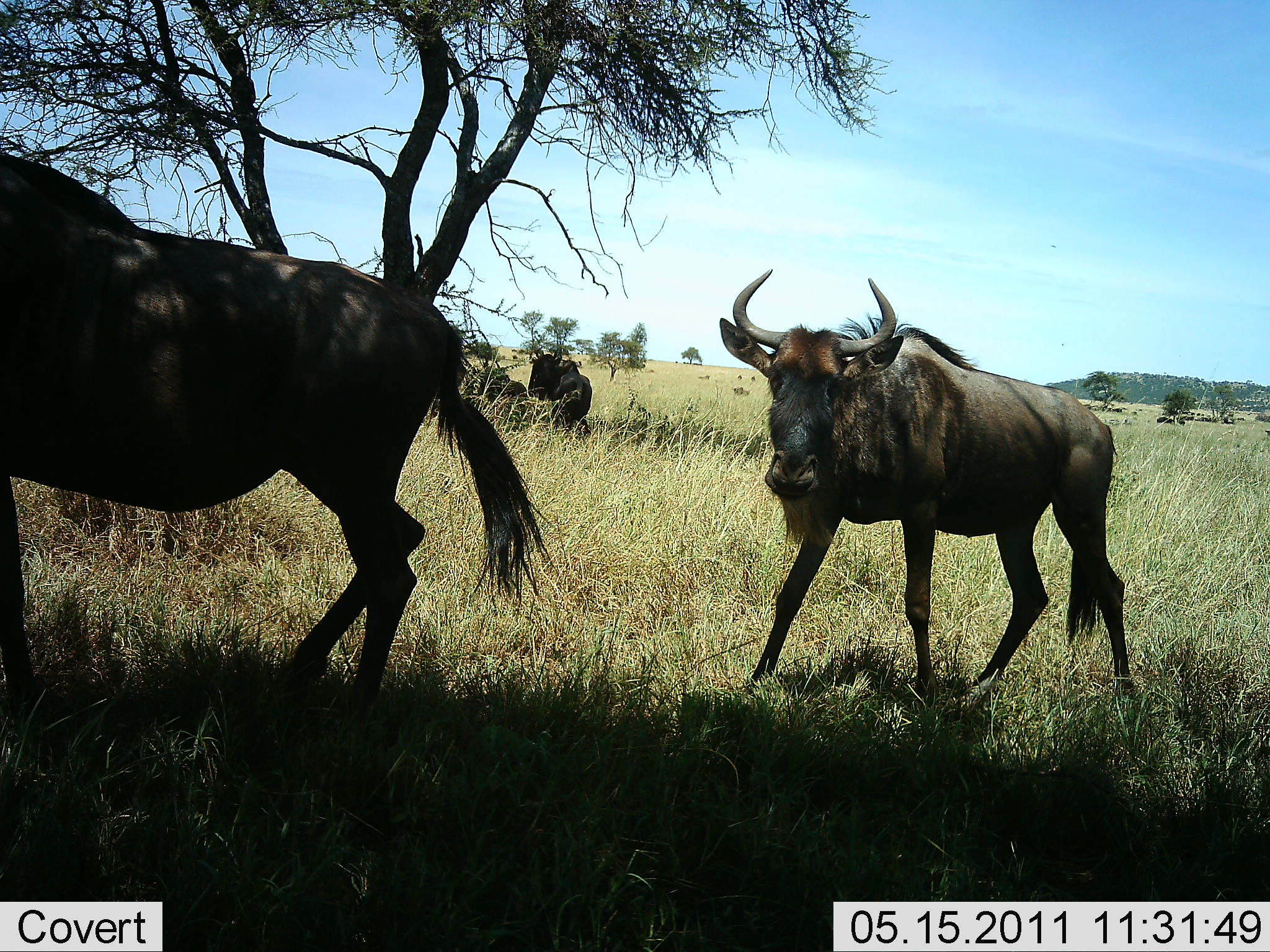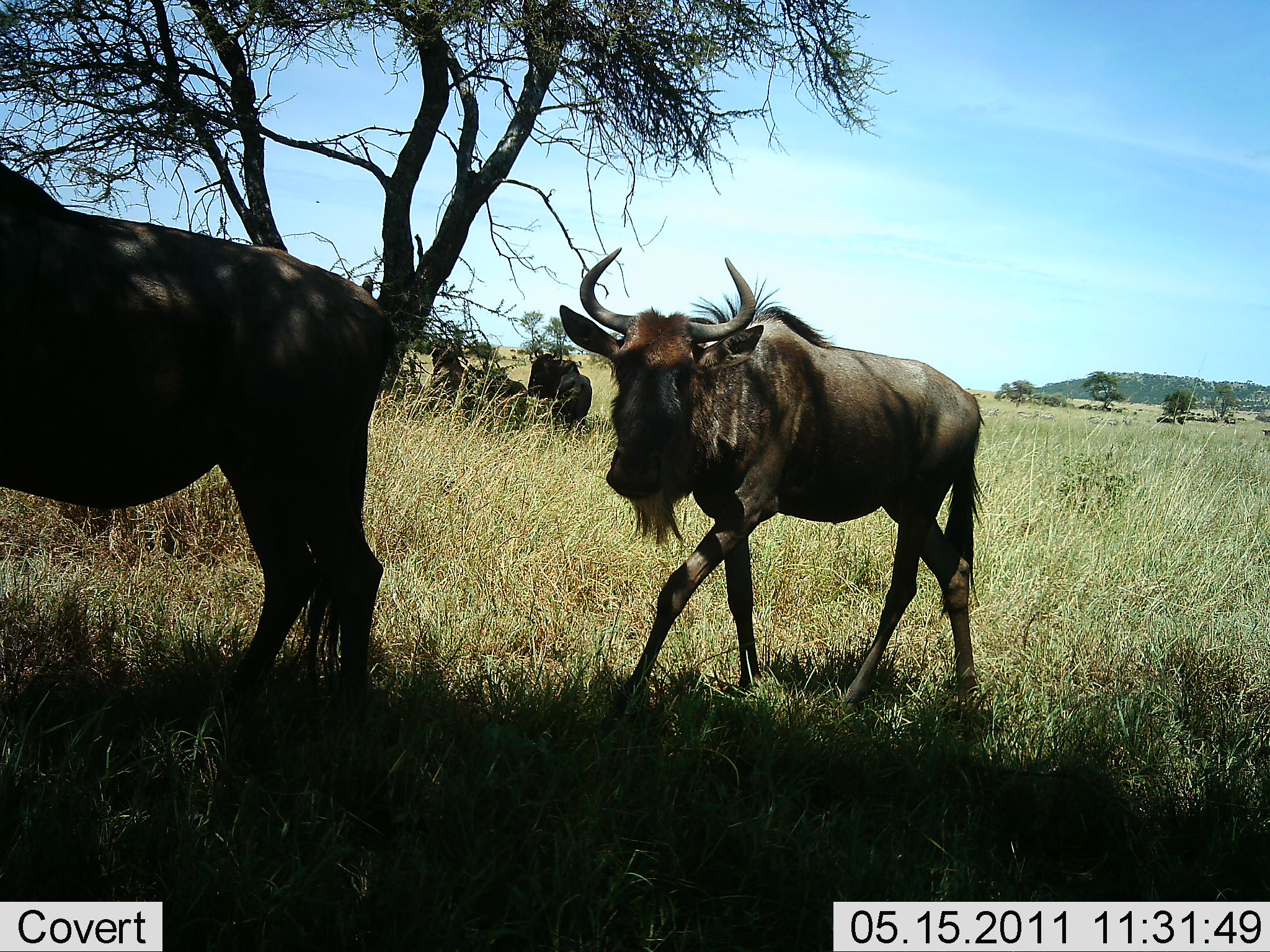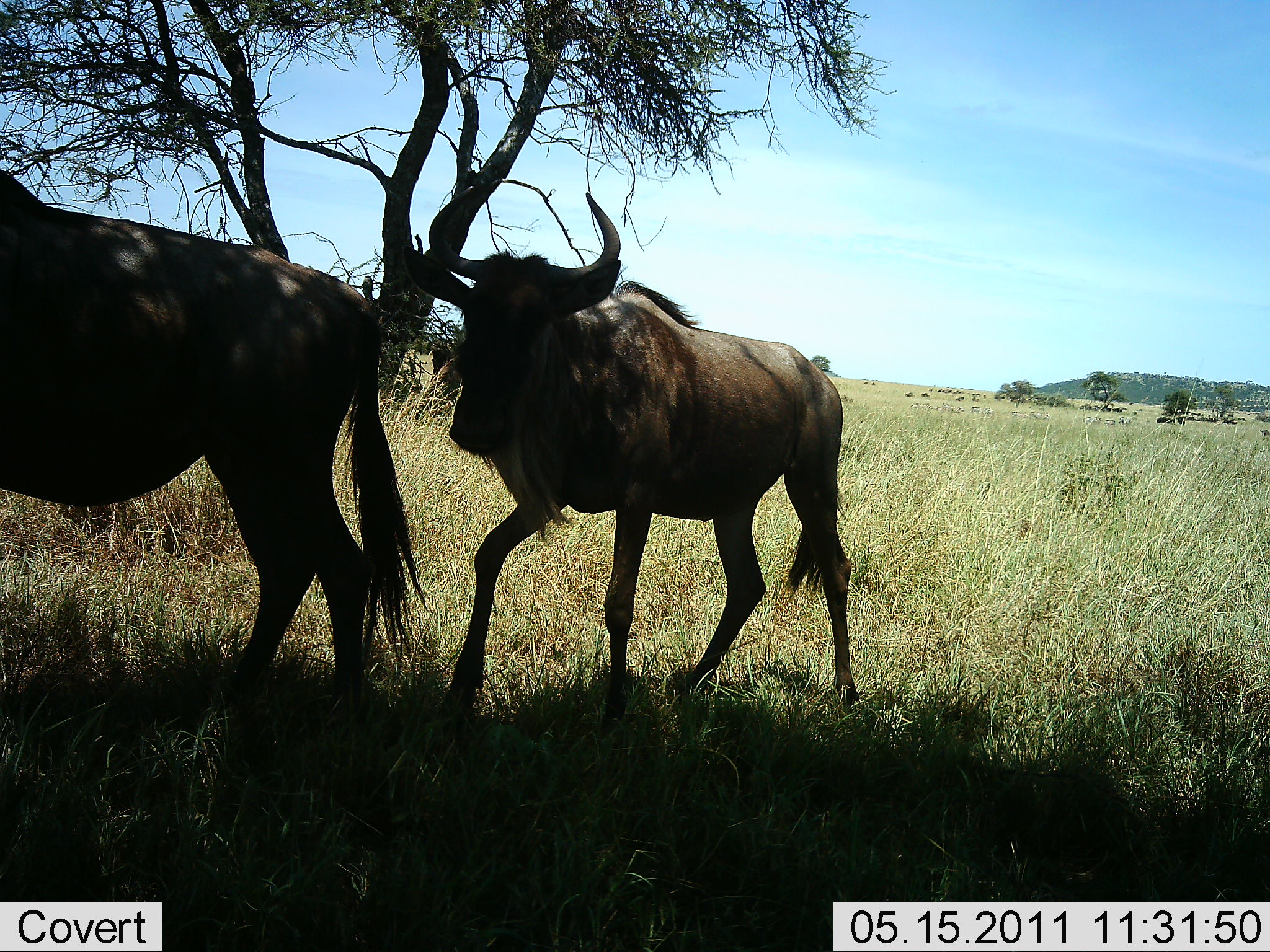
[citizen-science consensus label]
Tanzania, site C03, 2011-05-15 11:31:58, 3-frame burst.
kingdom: Animalia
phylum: Chordata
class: Mammalia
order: Artiodactyla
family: Bovidae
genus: Connochaetes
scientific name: Connochaetes taurinus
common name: blue wildebeest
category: wildebeest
Wildebeest (blue wildebeest) (Connochaetes taurinus), count 2. Behavior (volunteer vote fractions): standing 8%, resting 15%, moving 100%, interacting 0%. Young present (vote fraction): 0%. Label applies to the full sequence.